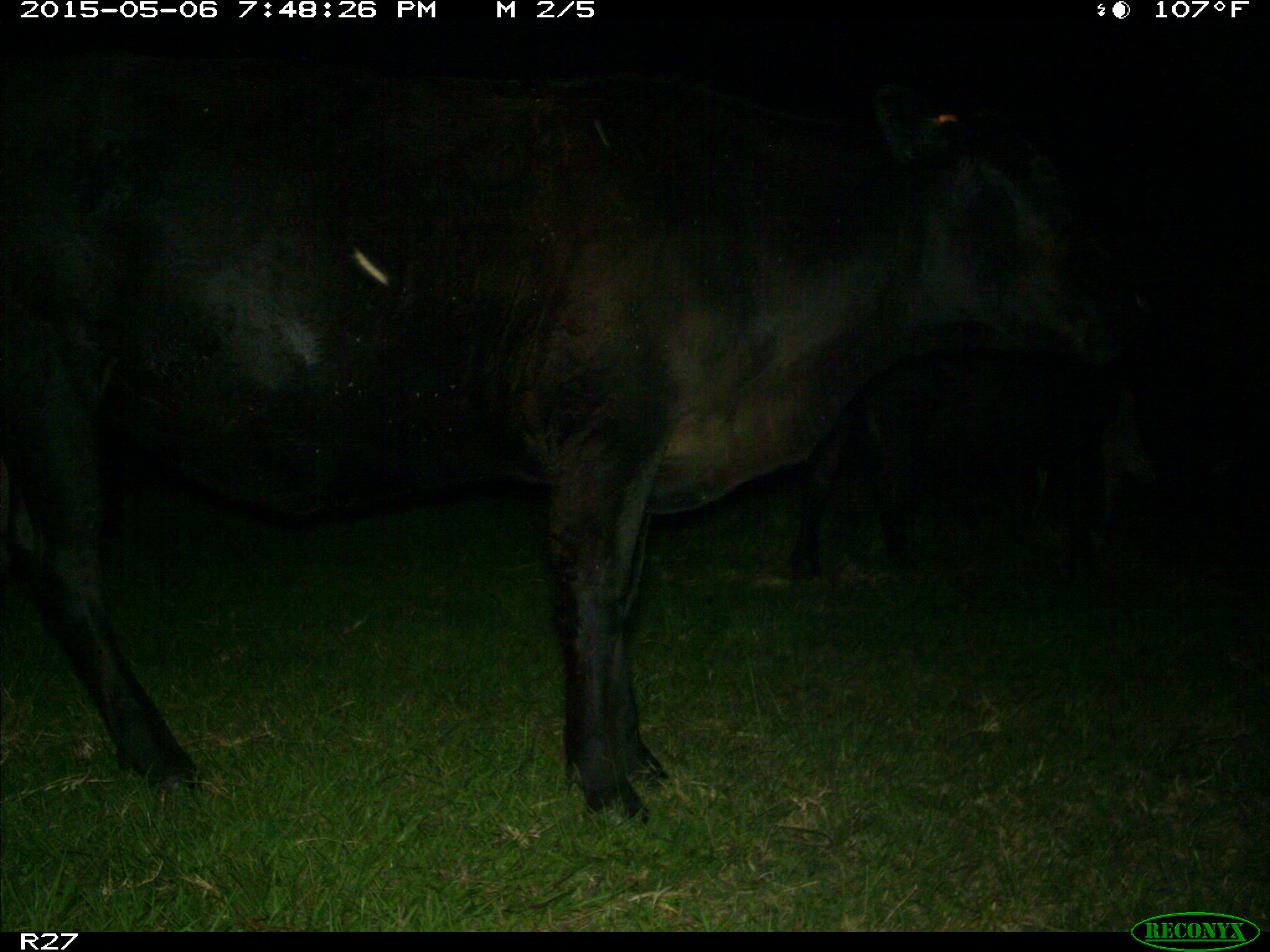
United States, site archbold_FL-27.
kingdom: Animalia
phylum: Chordata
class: Mammalia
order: Artiodactyla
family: Bovidae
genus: Bos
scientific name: Bos taurus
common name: domestic cow